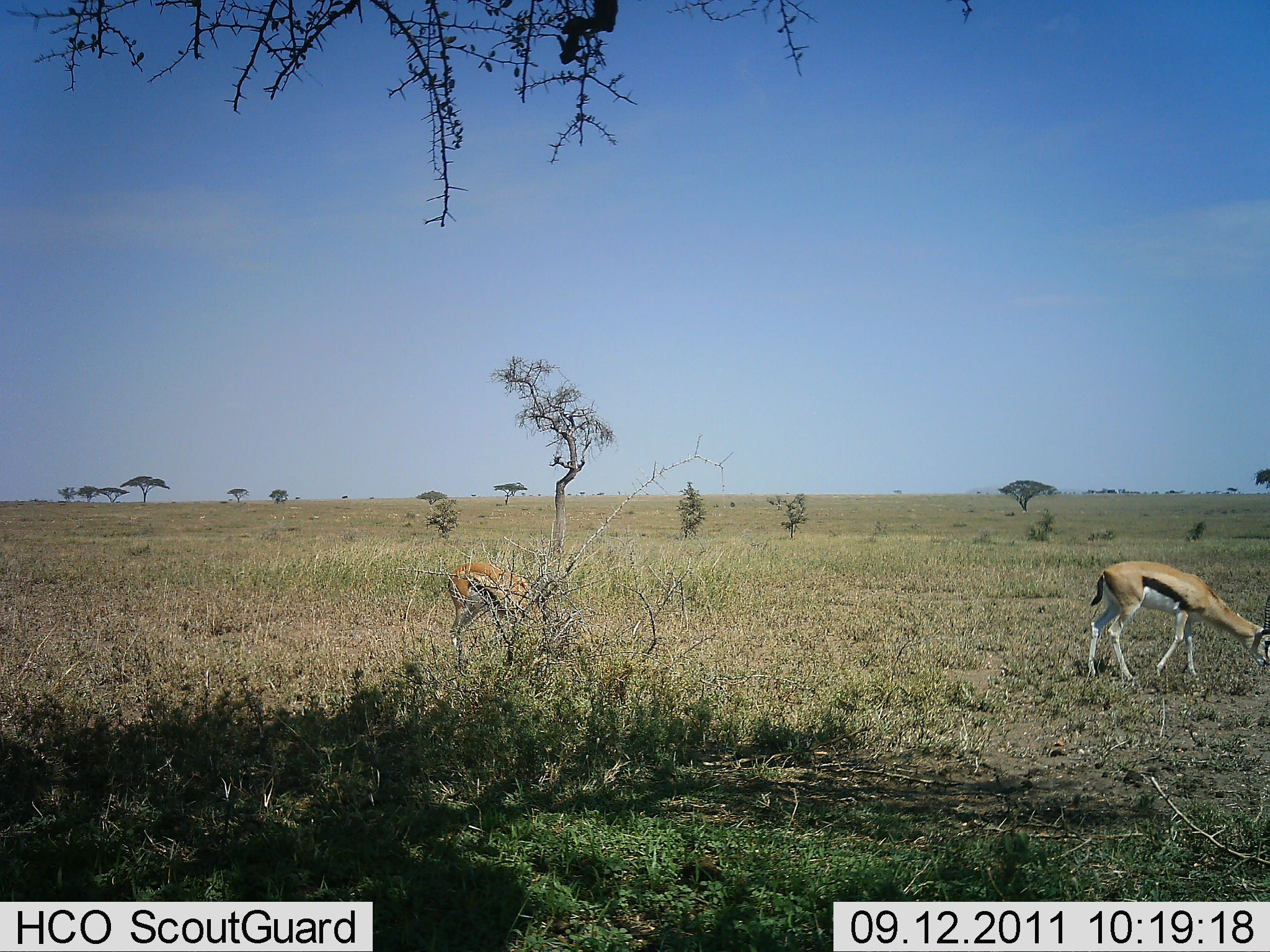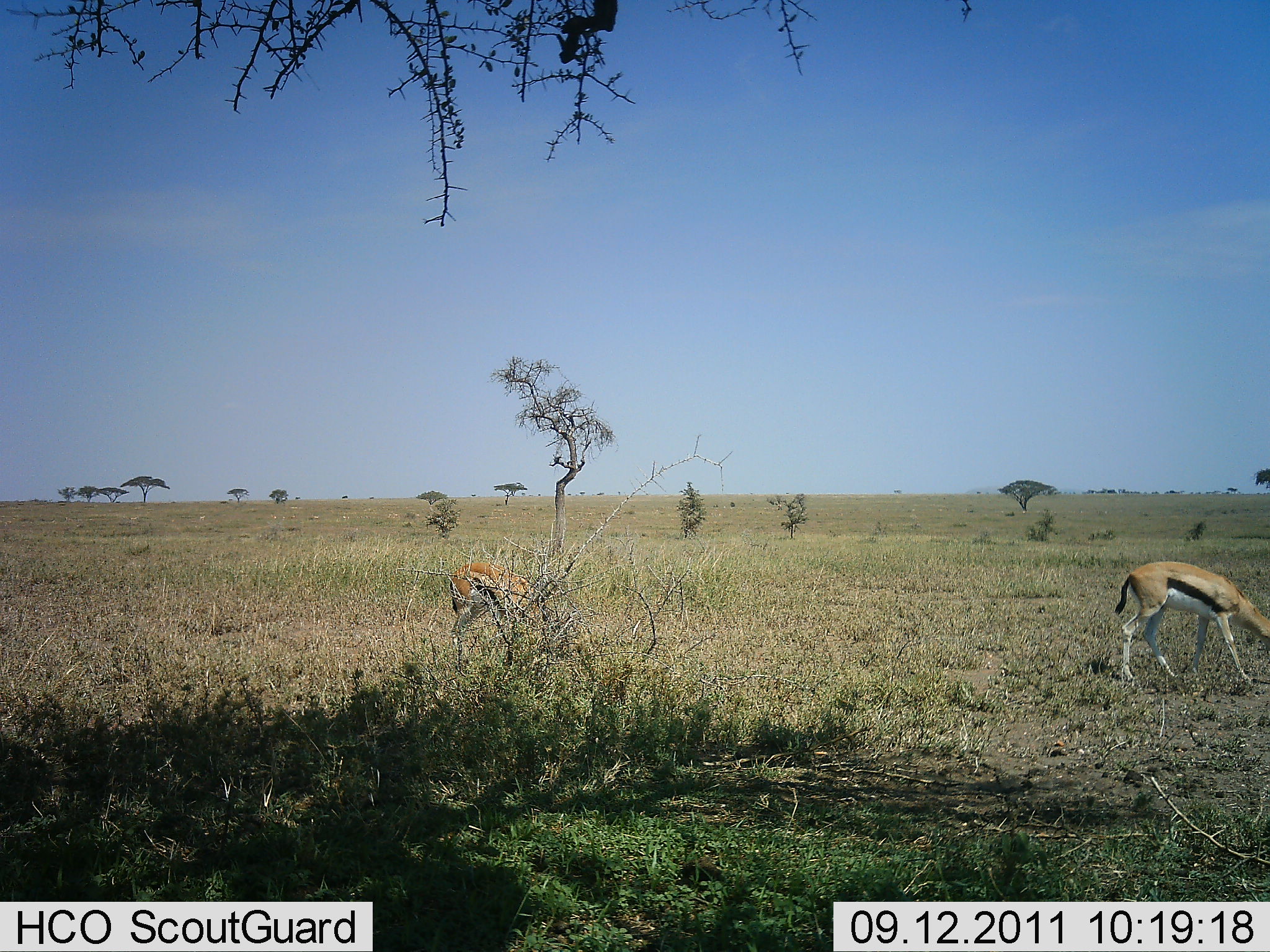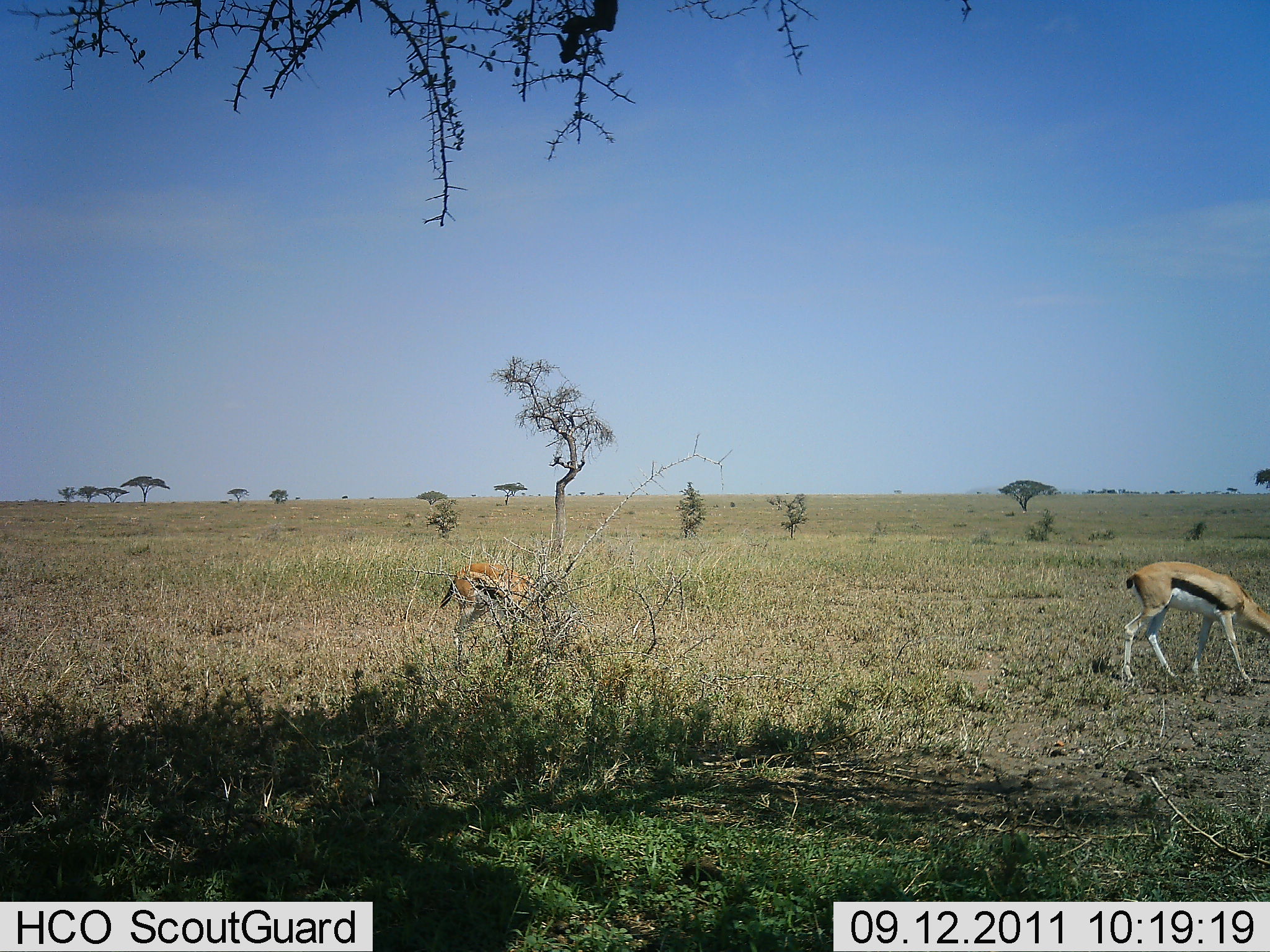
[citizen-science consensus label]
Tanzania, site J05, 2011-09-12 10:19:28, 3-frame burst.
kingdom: Animalia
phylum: Chordata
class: Mammalia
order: Artiodactyla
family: Bovidae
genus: Eudorcas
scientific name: Eudorcas thomsonii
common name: thomson's gazelle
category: gazellethomsons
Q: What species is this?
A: Gazellethomsons (thomson's gazelle) (Eudorcas thomsonii).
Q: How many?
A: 2.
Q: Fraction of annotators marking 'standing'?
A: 27%.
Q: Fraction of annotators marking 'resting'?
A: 0%.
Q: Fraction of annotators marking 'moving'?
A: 27%.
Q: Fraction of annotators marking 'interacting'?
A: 0%.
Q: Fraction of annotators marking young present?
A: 0%.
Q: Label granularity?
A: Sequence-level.